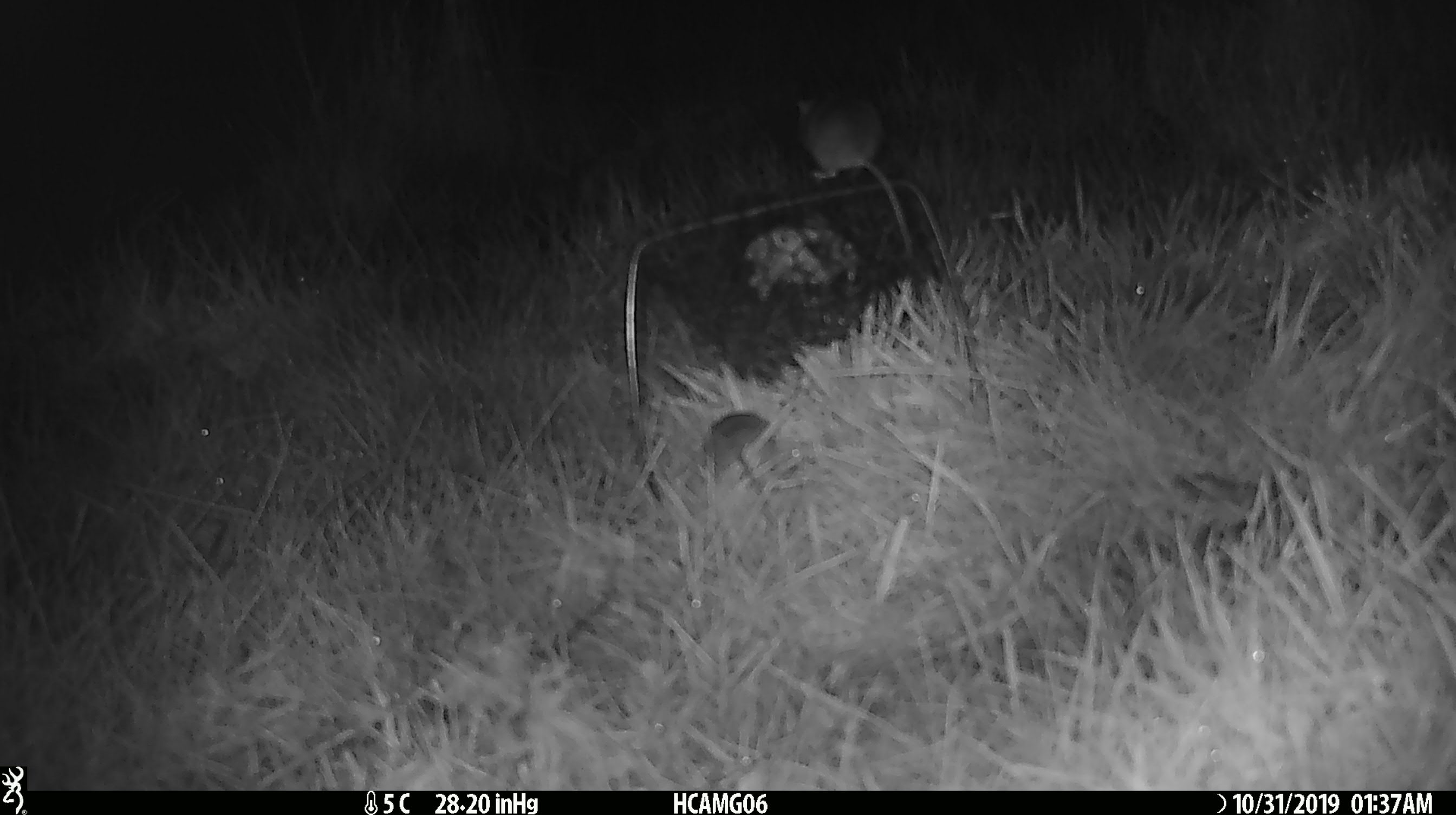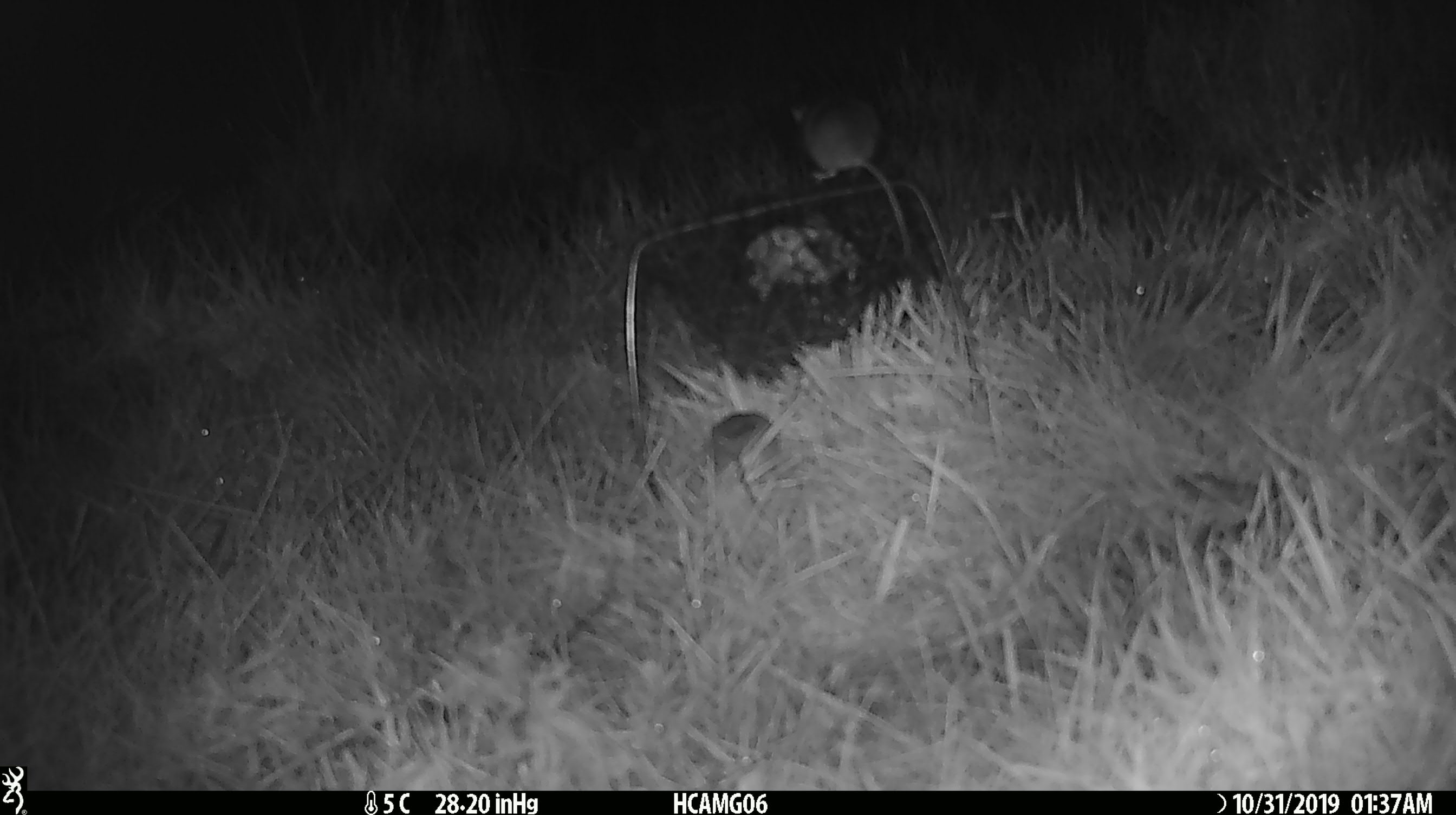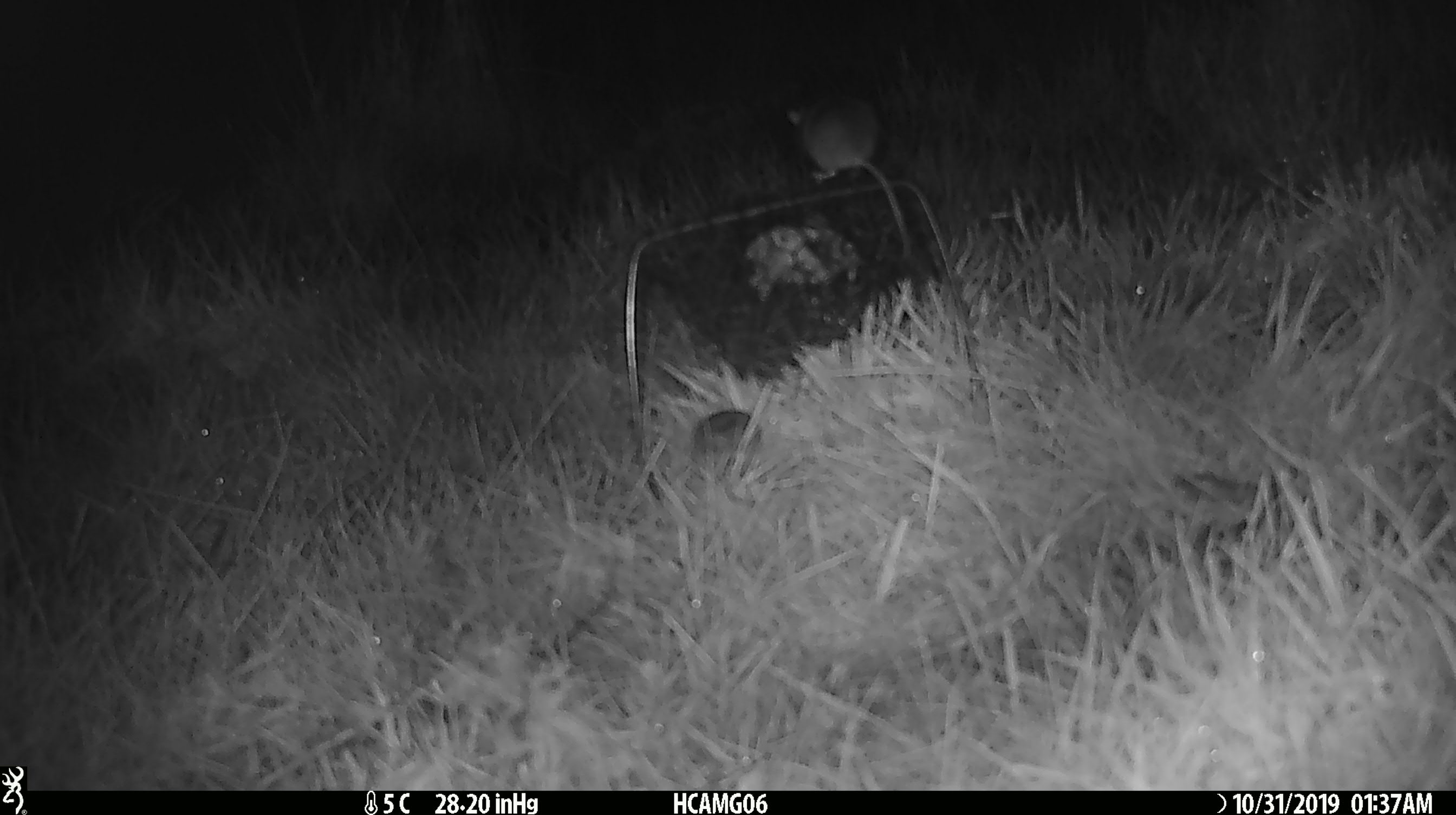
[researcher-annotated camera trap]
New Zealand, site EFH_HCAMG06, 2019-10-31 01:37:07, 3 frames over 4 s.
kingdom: Animalia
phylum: Chordata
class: Mammalia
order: Rodentia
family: Muridae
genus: Mus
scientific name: Mus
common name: mouse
Mouse (Mus).